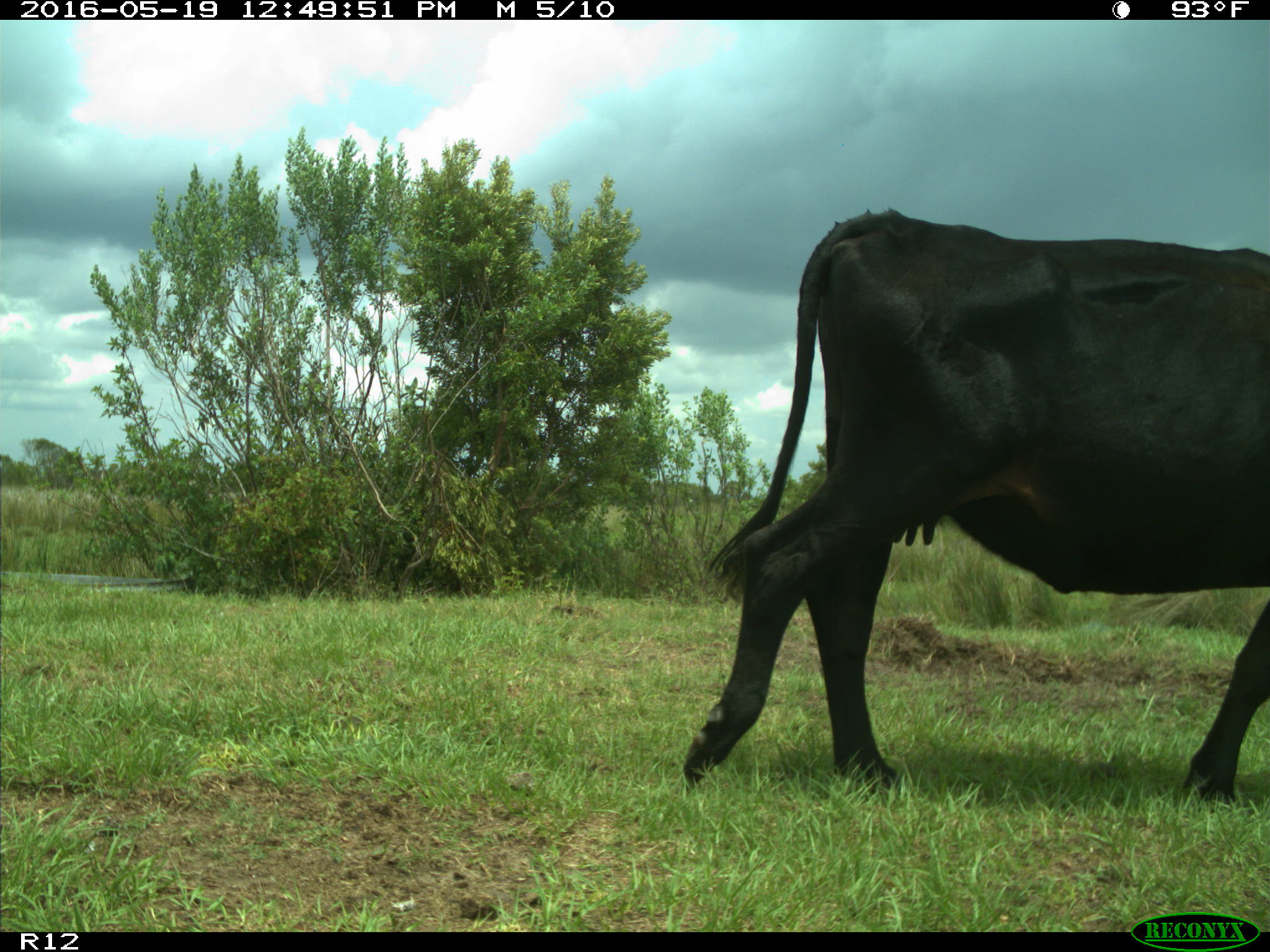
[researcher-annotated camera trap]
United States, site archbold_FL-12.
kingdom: Animalia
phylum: Chordata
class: Mammalia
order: Artiodactyla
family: Bovidae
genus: Bos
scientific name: Bos taurus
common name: domestic cow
Bos taurus (domestic cow).